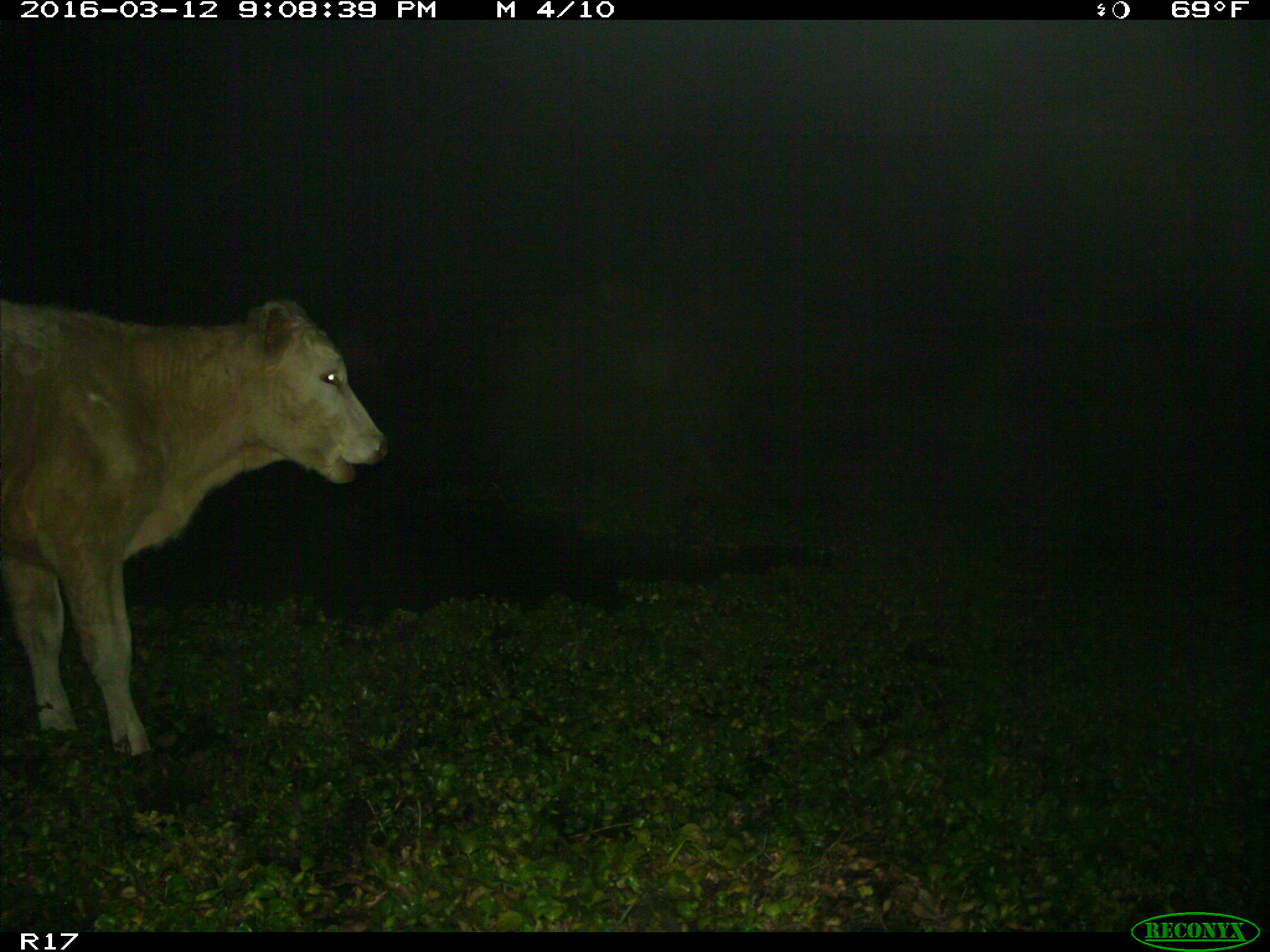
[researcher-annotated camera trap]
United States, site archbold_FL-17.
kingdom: Animalia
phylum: Chordata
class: Mammalia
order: Artiodactyla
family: Bovidae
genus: Bos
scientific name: Bos taurus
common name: domestic cow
Bos taurus (domestic cow).